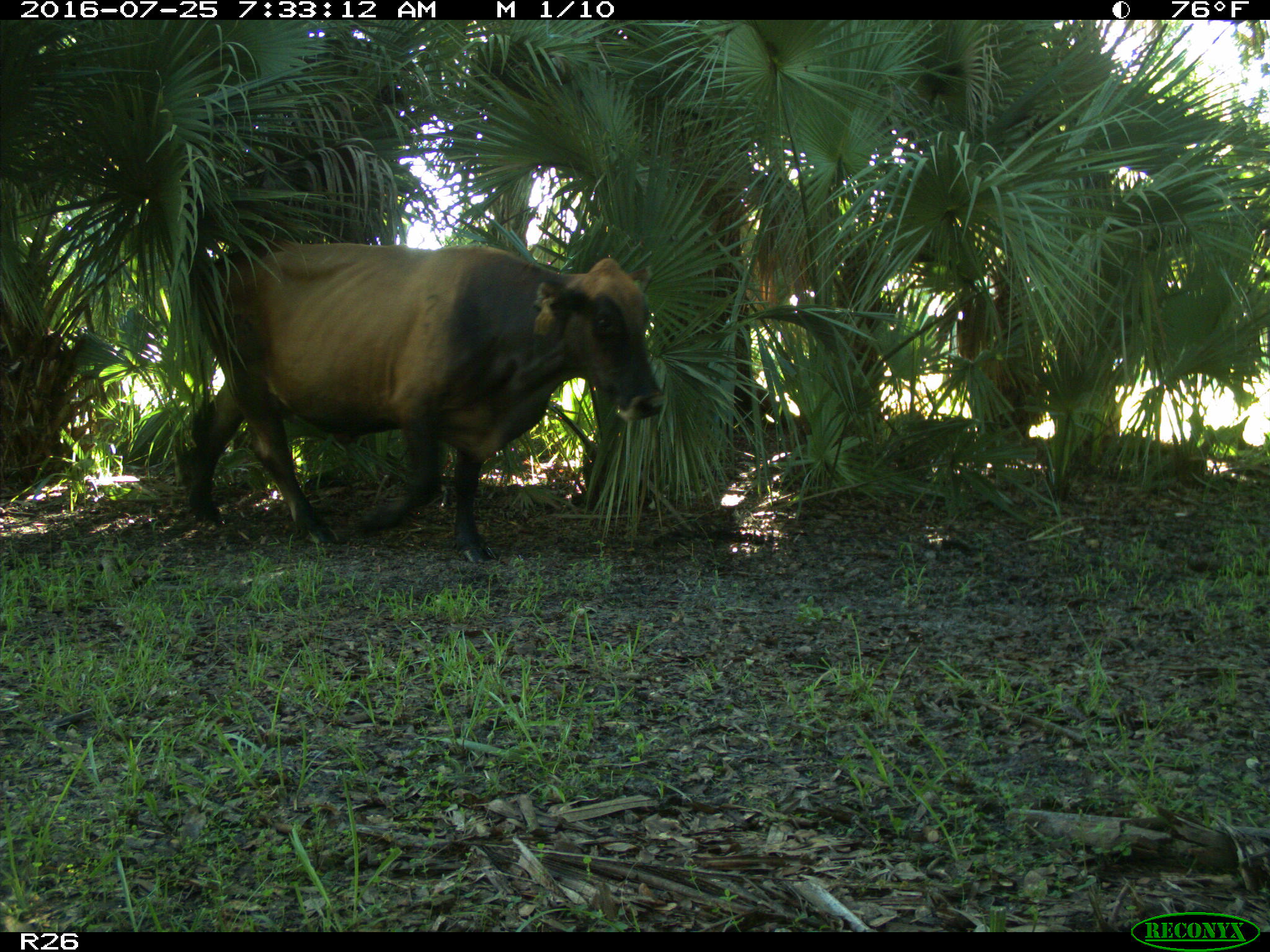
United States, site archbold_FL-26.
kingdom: Animalia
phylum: Chordata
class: Mammalia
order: Artiodactyla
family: Bovidae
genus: Bos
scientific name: Bos taurus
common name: domestic cow